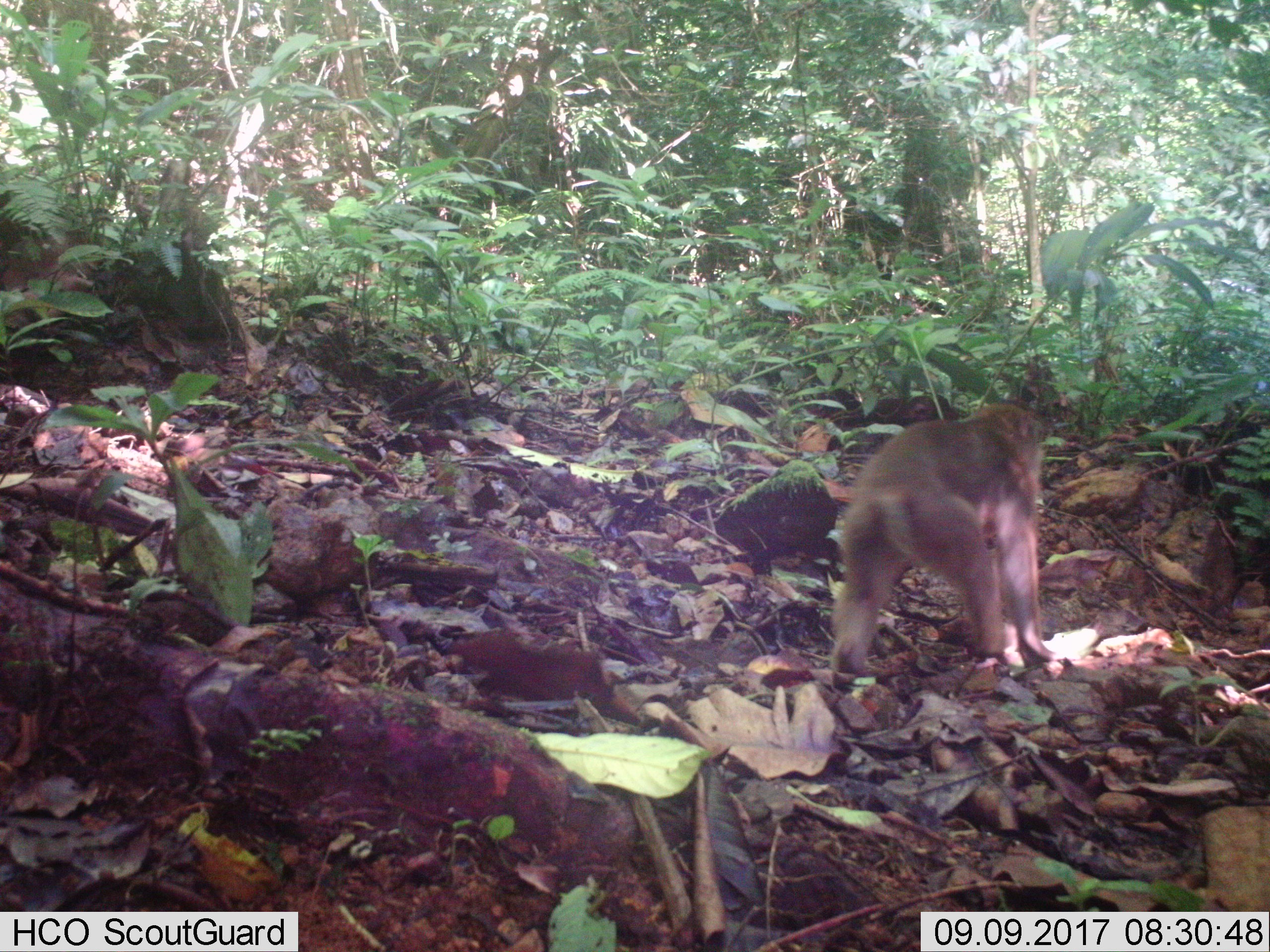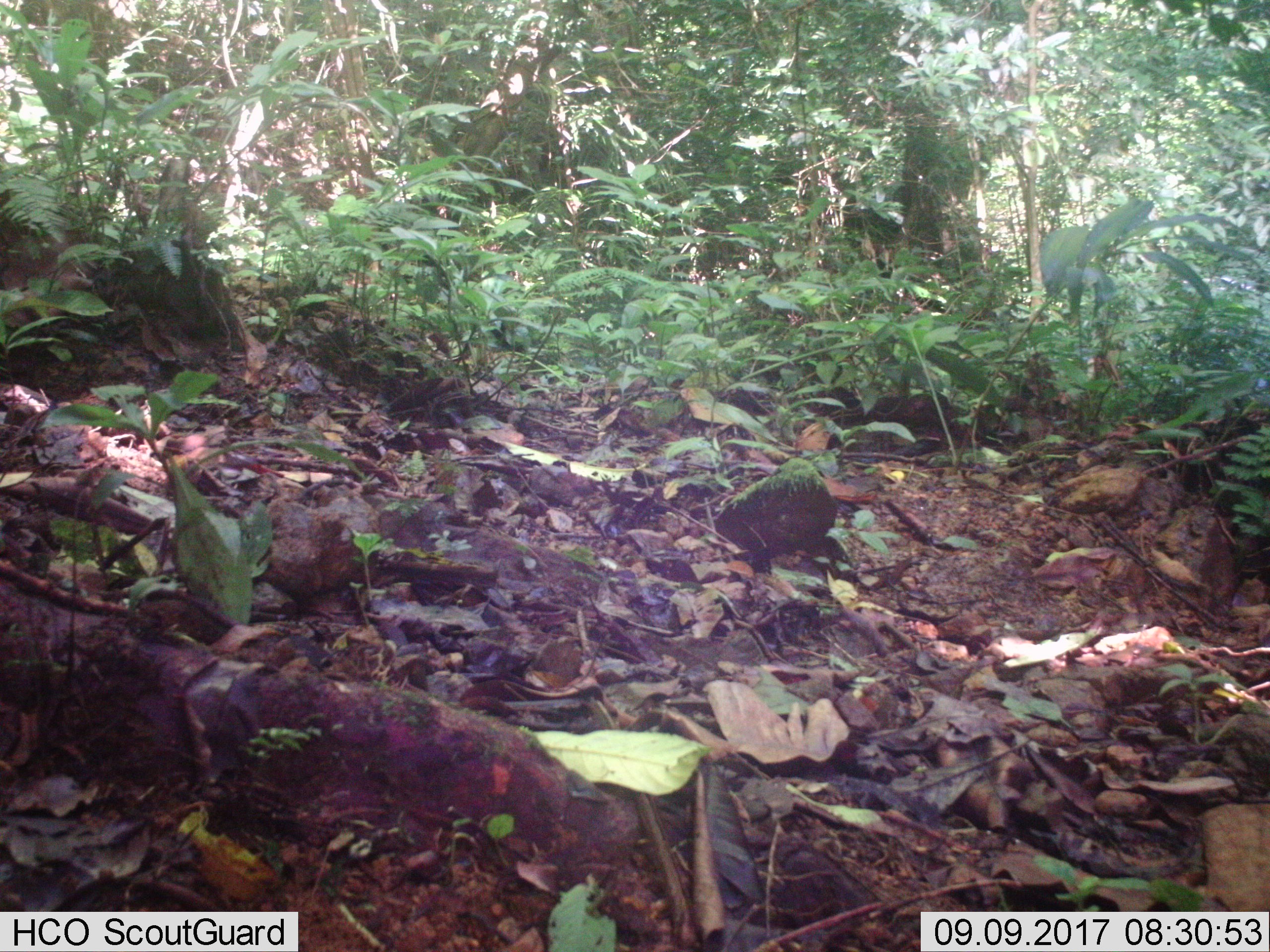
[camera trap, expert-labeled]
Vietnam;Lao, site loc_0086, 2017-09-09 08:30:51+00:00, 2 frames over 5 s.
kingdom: Animalia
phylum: Chordata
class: Mammalia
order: Primates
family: Cercopithecidae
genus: Macaca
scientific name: Macaca nemestrina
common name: pig-tailed macaque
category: pig tailed macaque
Pig tailed macaque (pig-tailed macaque) (Macaca nemestrina). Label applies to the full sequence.